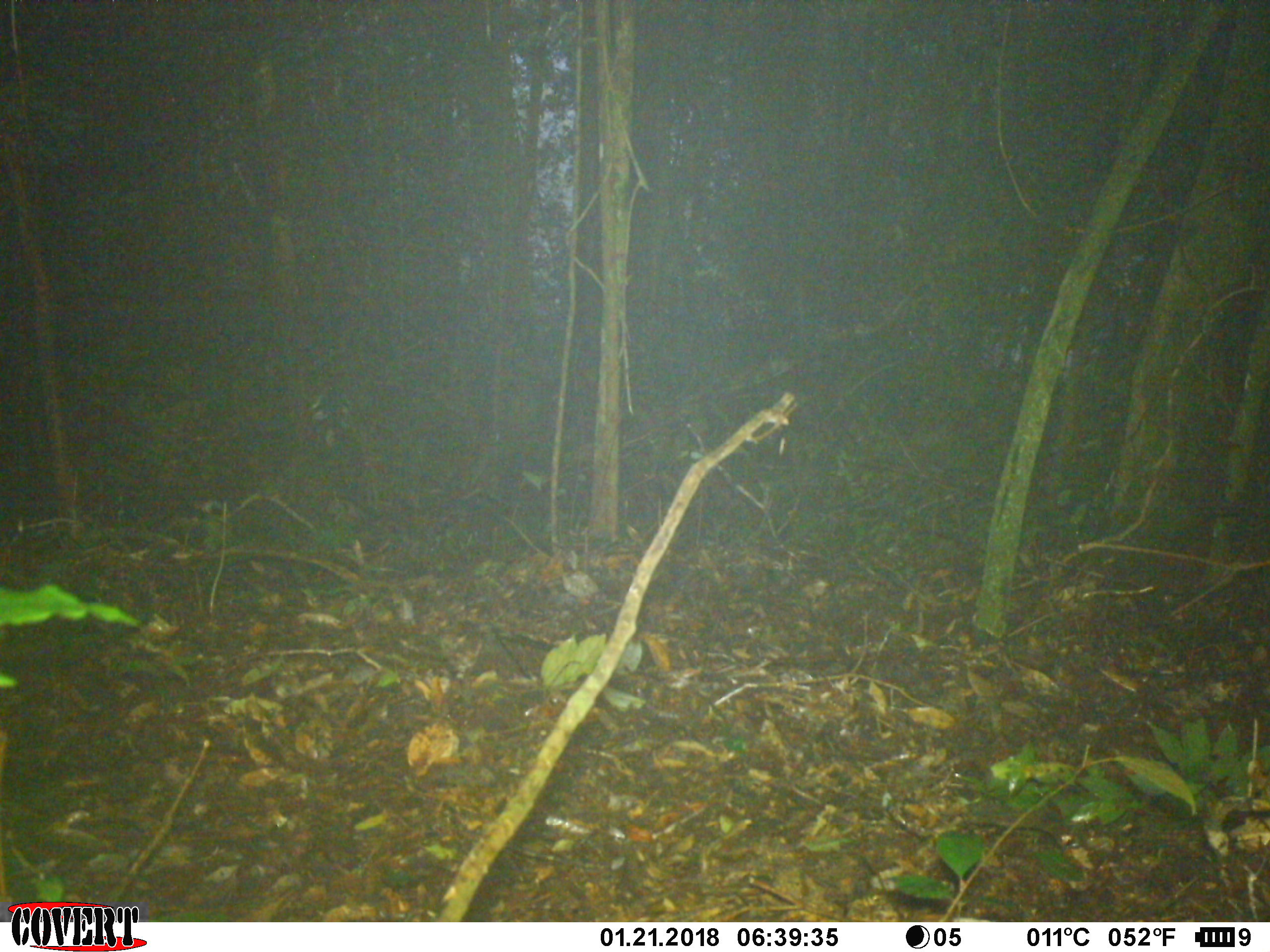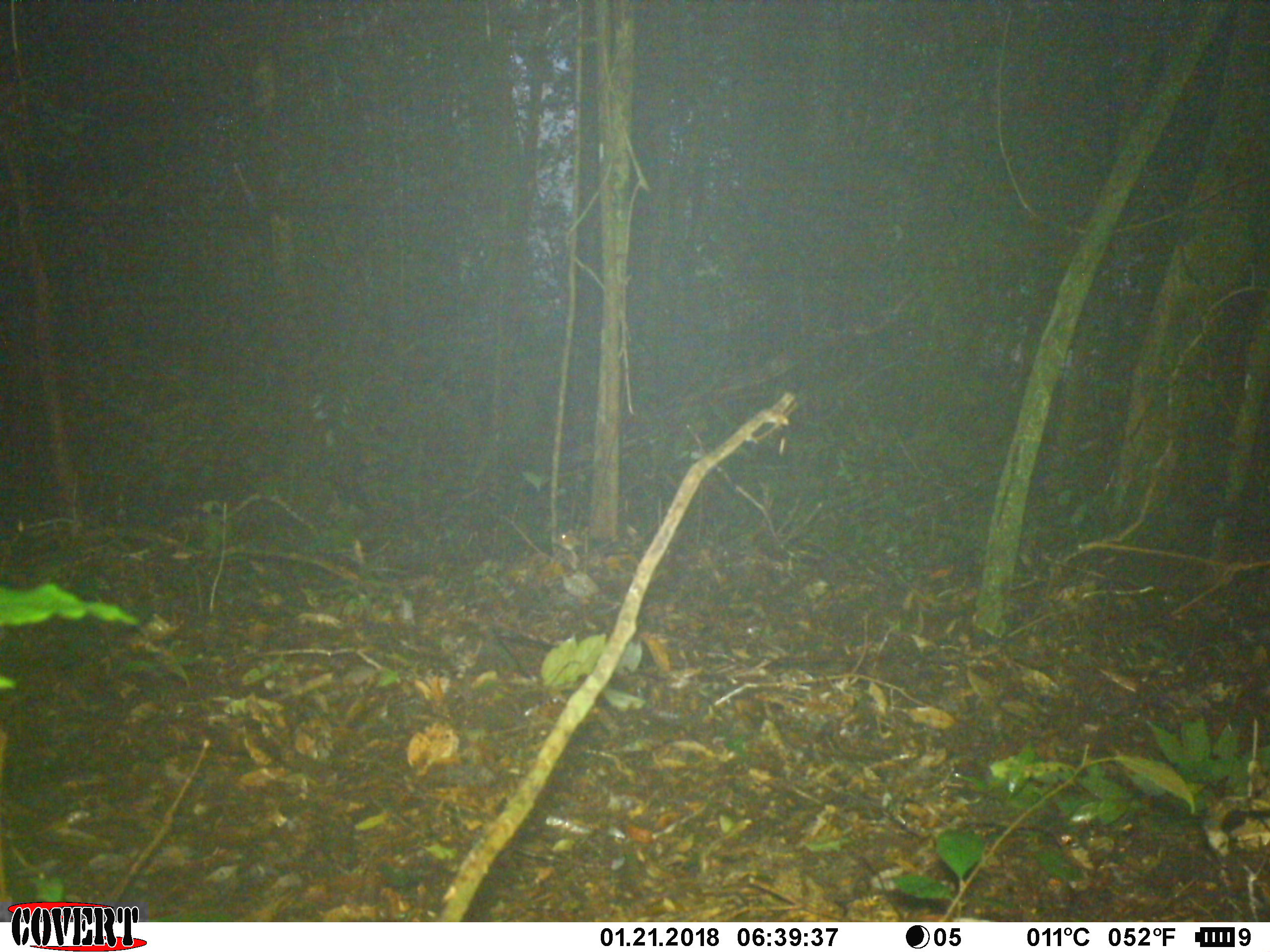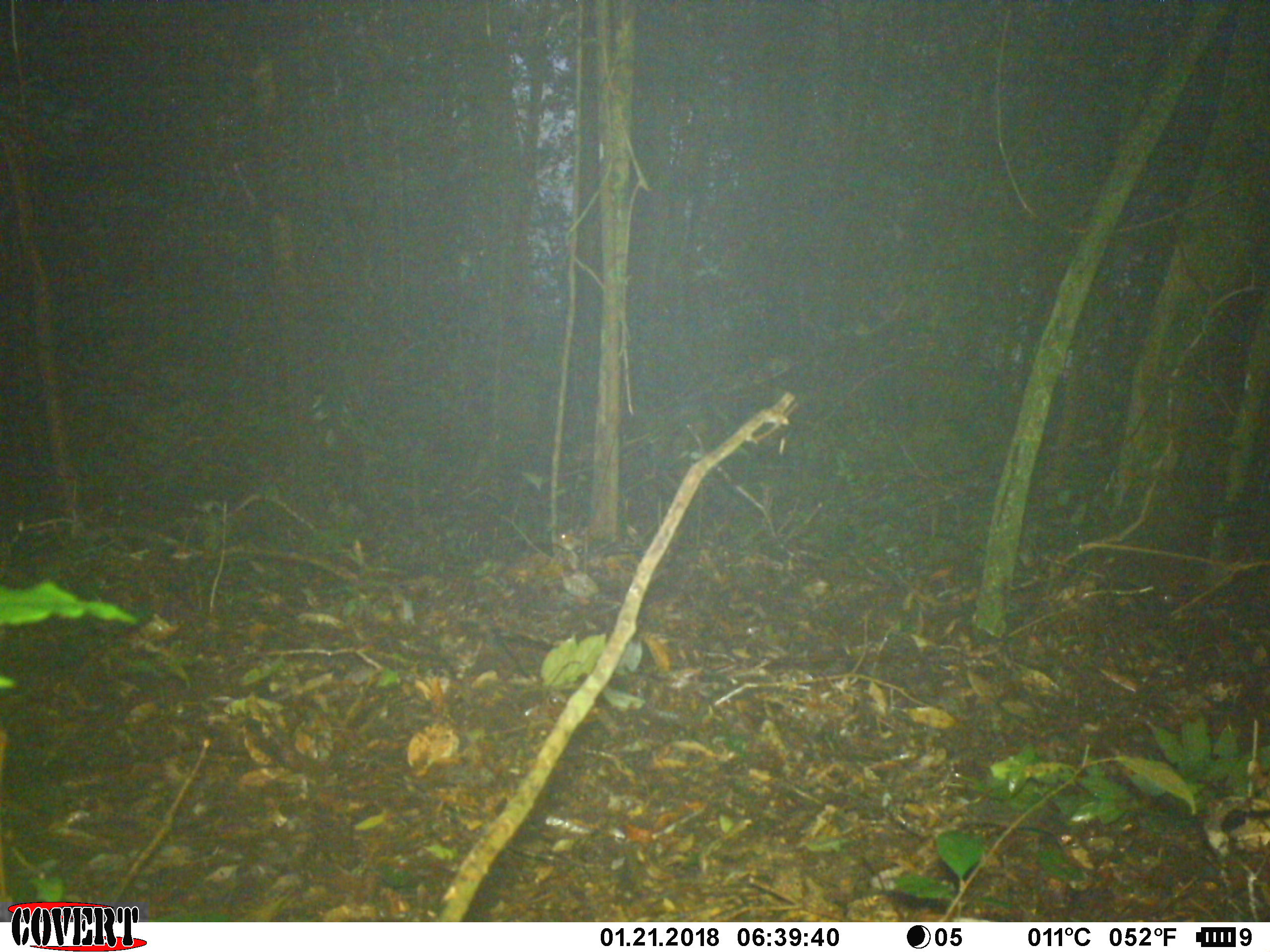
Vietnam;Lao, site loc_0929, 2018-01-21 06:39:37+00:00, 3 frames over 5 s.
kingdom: Animalia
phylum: Chordata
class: Mammalia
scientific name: Mammalia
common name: mammal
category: unidentified small mammal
Unidentified small mammal (mammal) (Mammalia). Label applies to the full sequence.